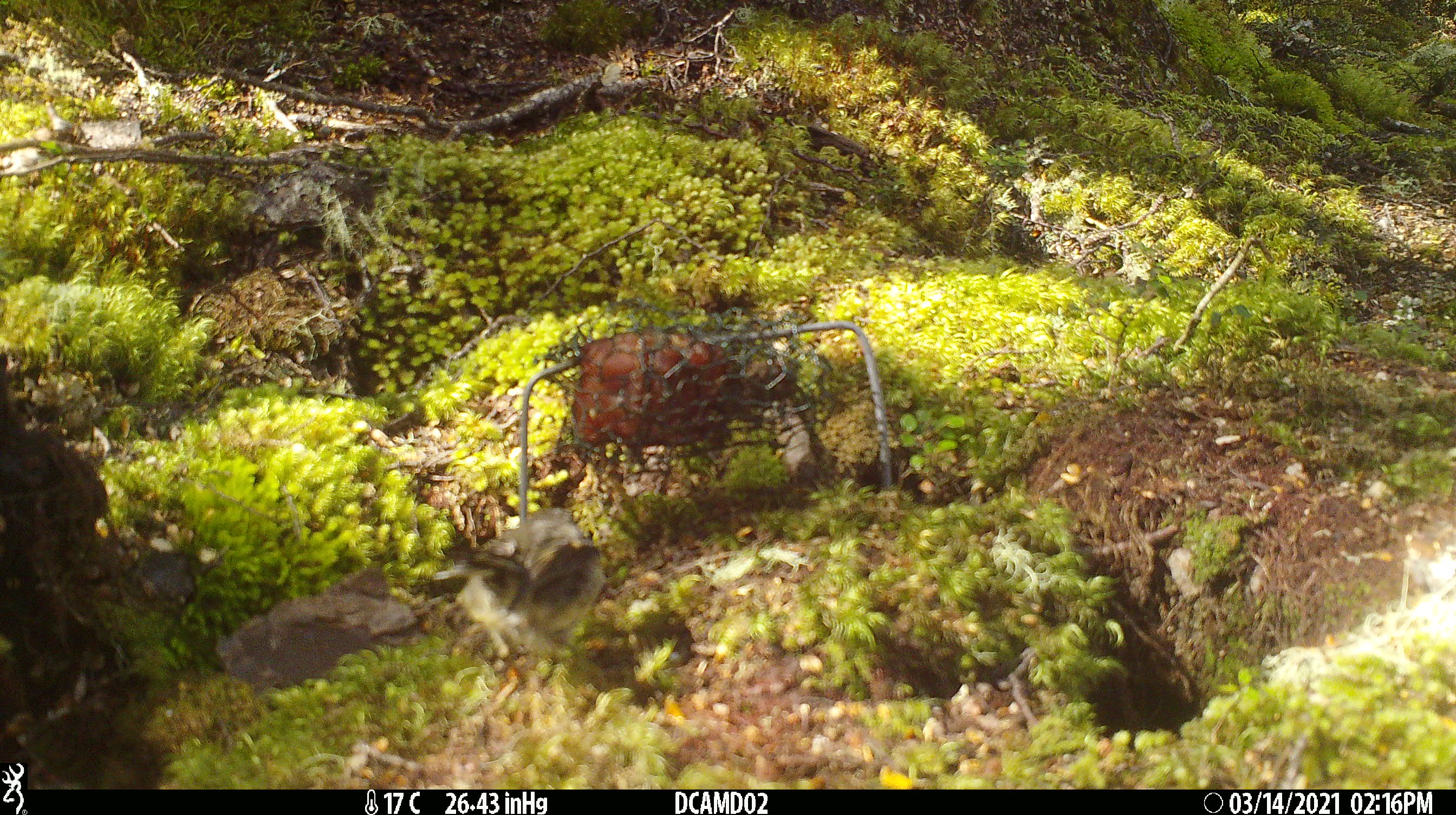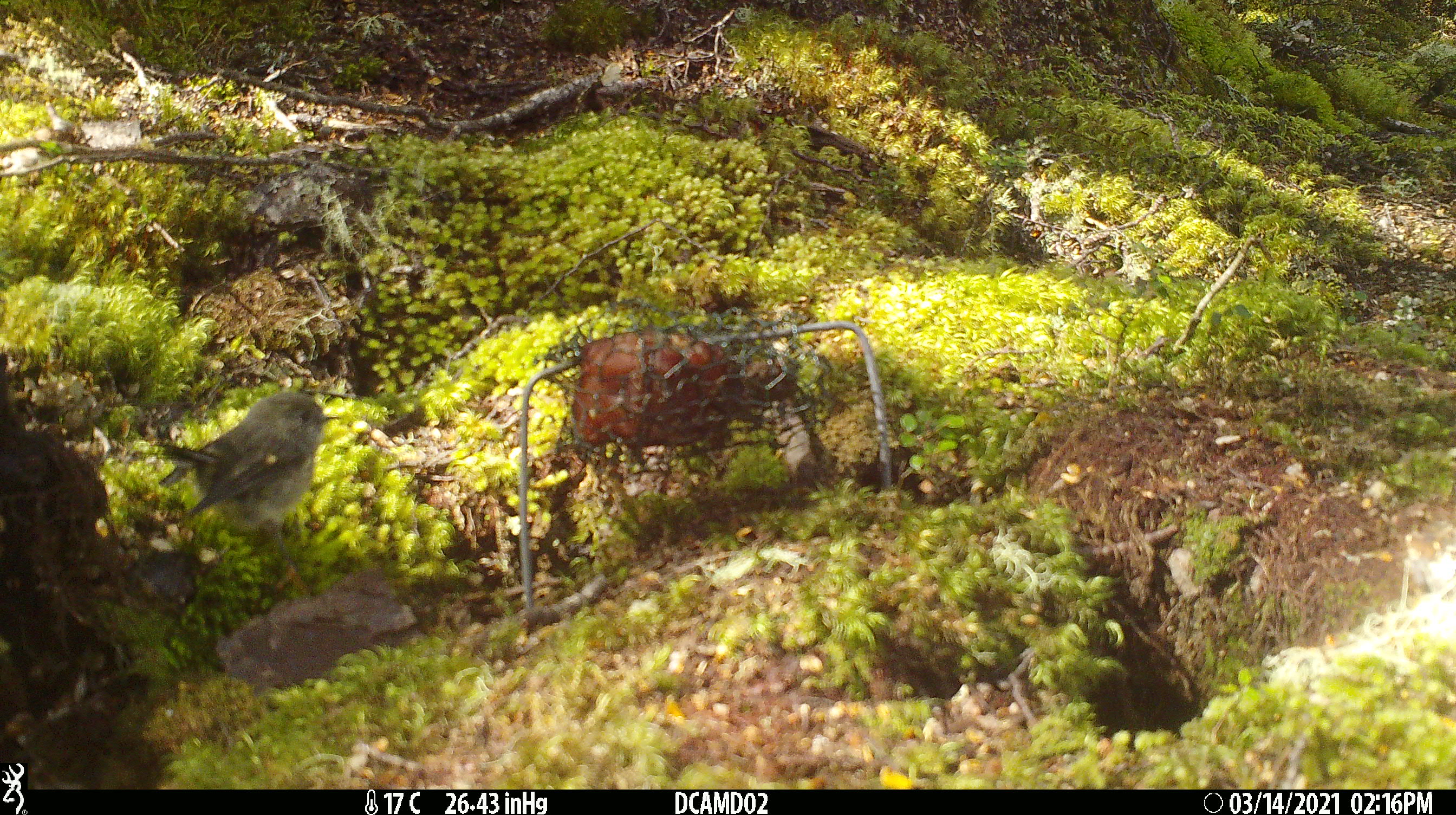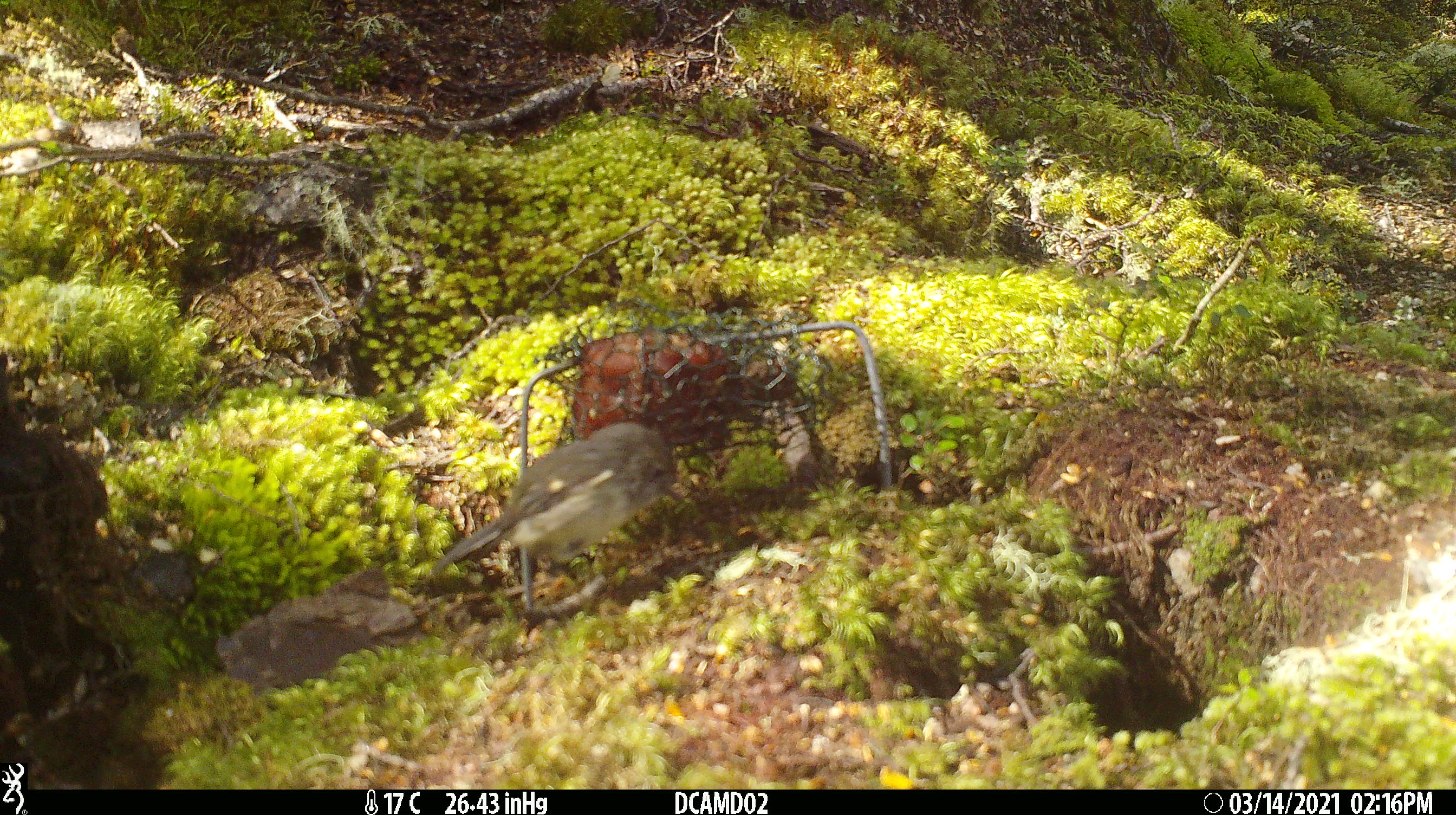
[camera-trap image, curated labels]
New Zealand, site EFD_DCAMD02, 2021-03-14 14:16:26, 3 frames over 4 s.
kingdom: Animalia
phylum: Chordata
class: Aves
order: Passeriformes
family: Petroicidae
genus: Petroica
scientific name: Petroica macrocephala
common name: tomtit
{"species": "tomtit (Petroica macrocephala)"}